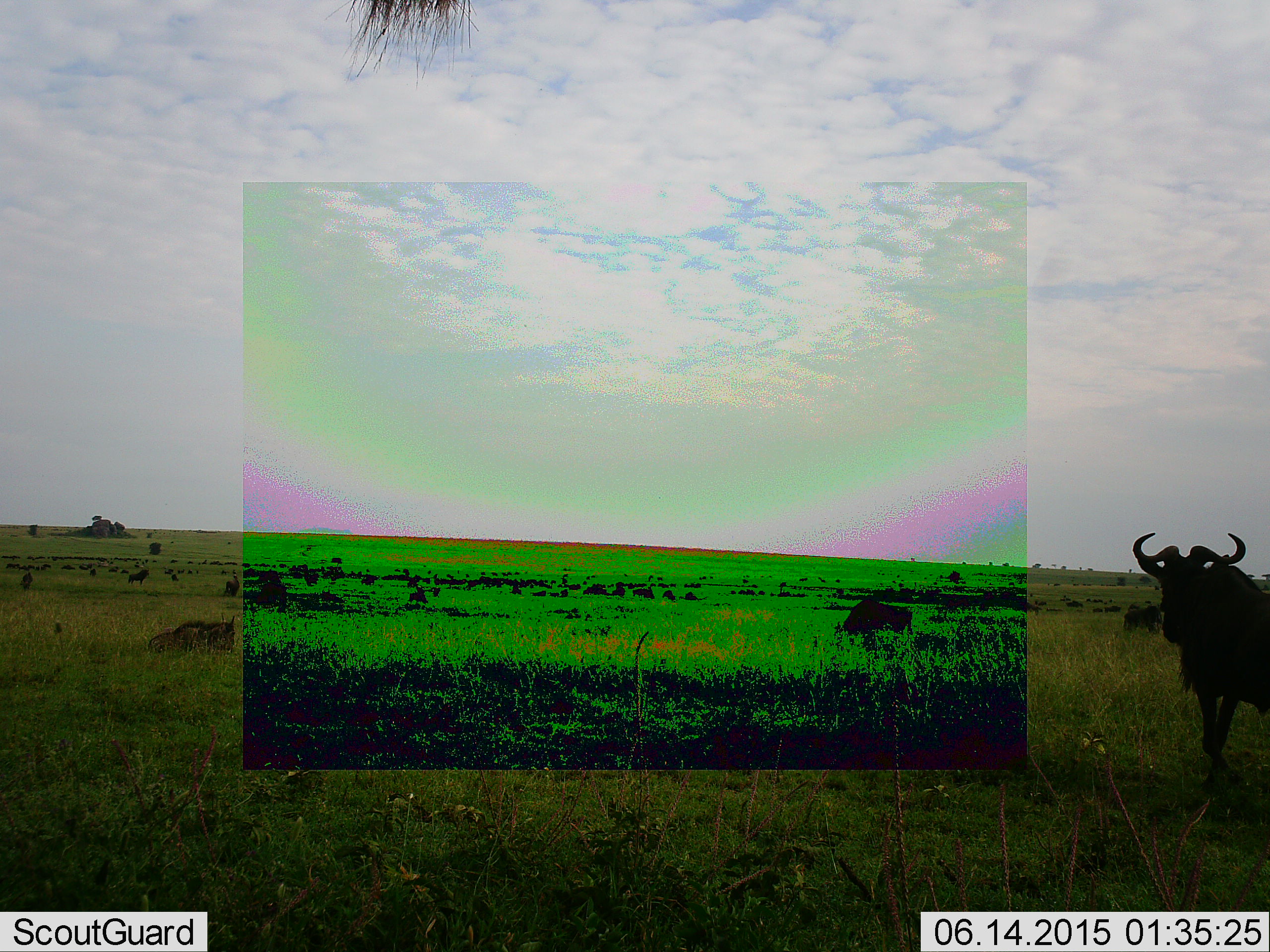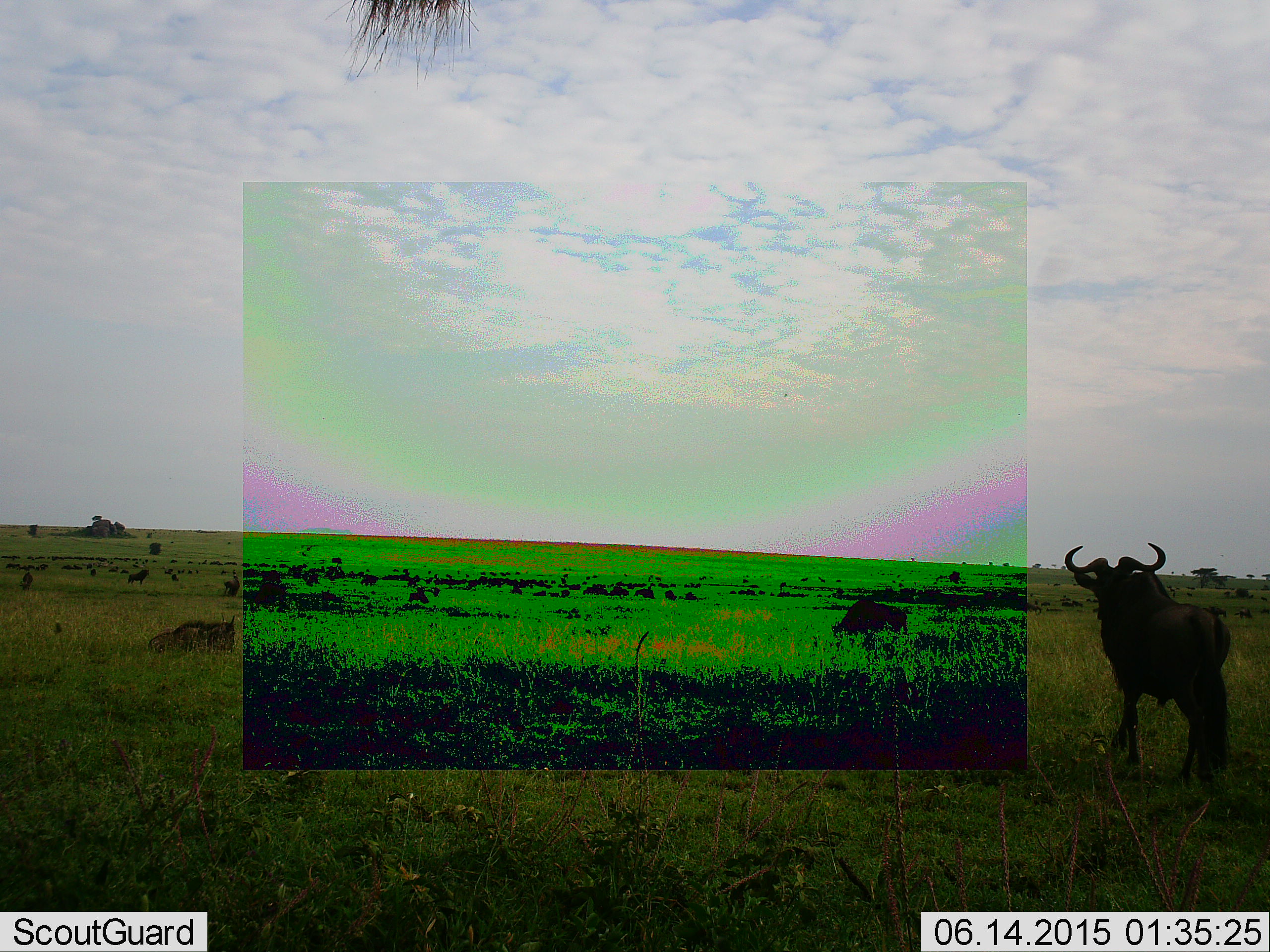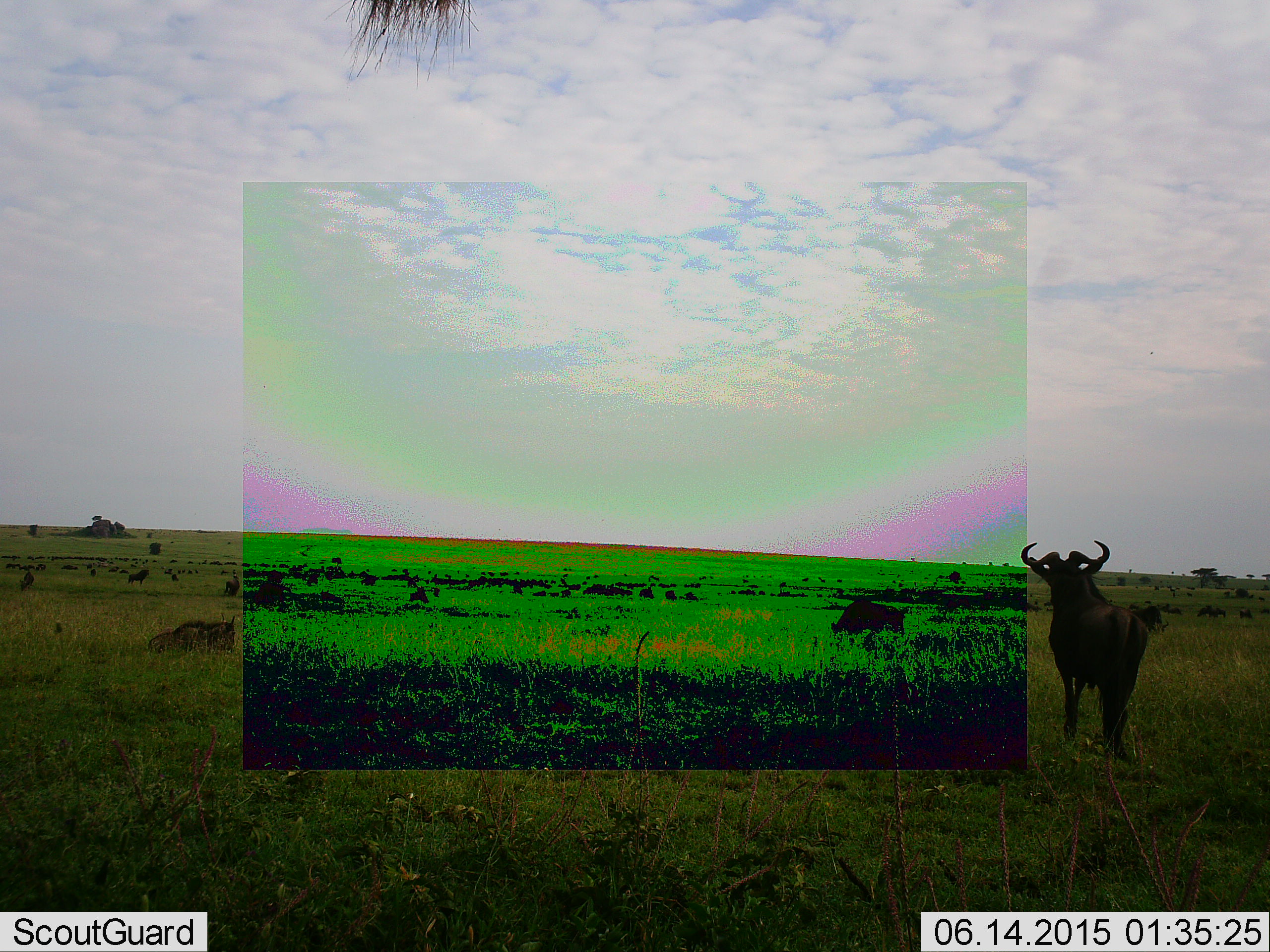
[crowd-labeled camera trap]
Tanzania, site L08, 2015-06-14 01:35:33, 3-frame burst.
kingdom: Animalia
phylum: Chordata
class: Mammalia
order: Artiodactyla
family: Bovidae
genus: Connochaetes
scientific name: Connochaetes taurinus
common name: blue wildebeest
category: wildebeest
Wildebeest (blue wildebeest) (Connochaetes taurinus), count 4. Behavior (volunteer vote fractions): standing 70%, resting 30%, moving 90%, interacting 10%. Young present (vote fraction): 0%. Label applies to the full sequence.